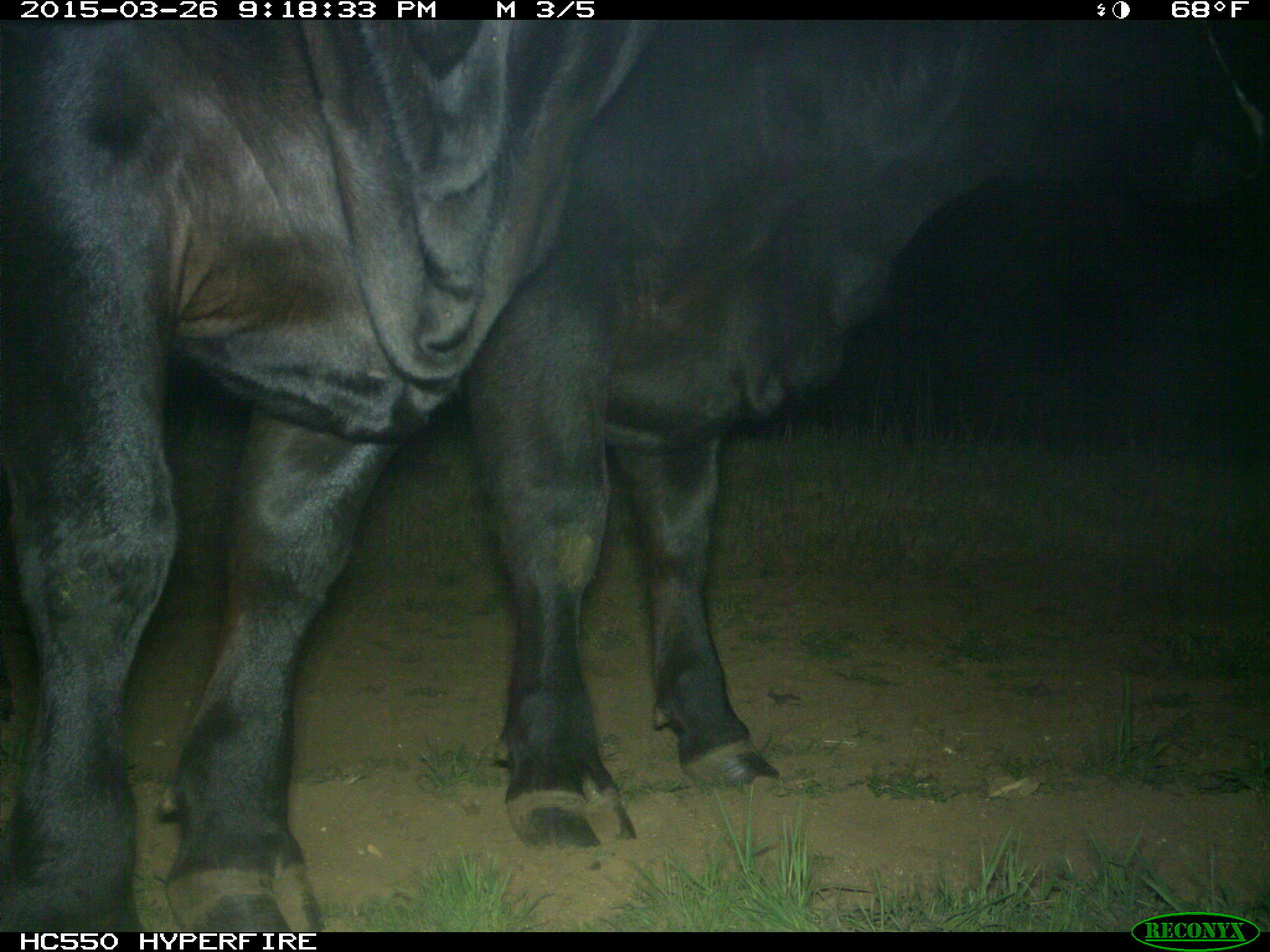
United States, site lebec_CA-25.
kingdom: Animalia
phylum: Chordata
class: Mammalia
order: Artiodactyla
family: Bovidae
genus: Bos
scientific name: Bos taurus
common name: domestic cow